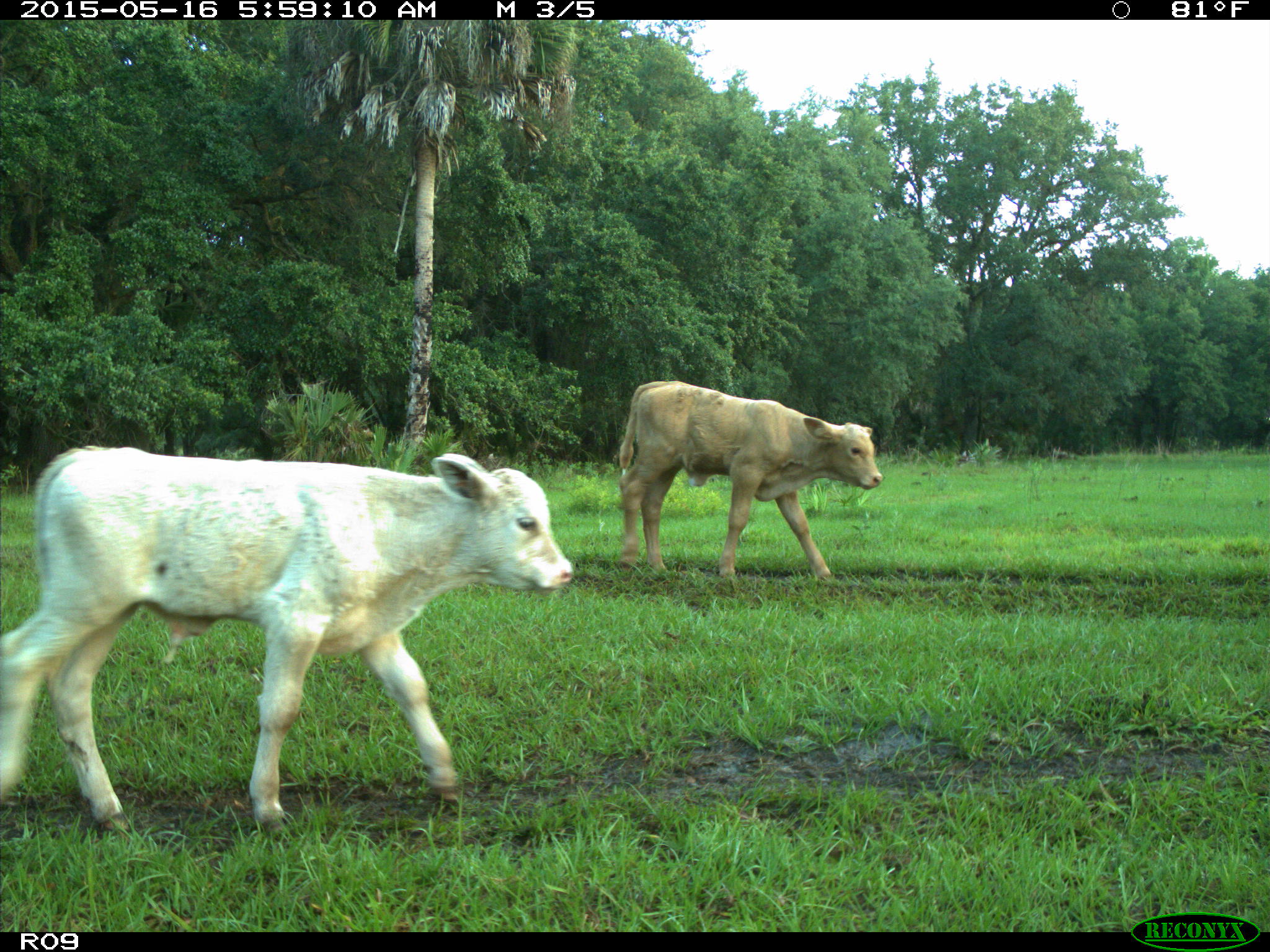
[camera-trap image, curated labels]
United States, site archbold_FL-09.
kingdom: Animalia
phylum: Chordata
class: Mammalia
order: Artiodactyla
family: Bovidae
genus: Bos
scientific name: Bos taurus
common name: domestic cow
Bos taurus (domestic cow).